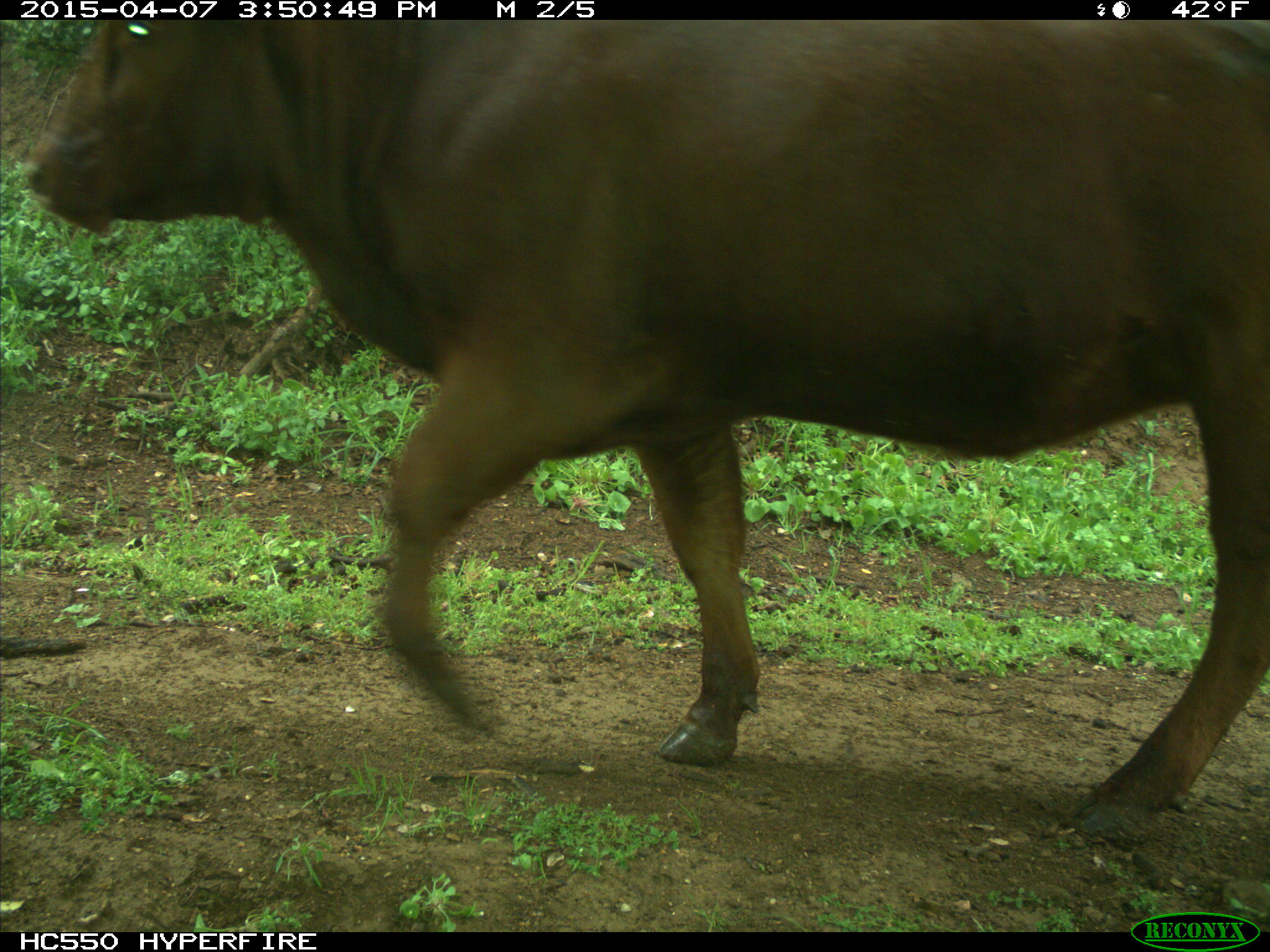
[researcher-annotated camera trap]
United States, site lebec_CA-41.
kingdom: Animalia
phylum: Chordata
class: Mammalia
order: Artiodactyla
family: Bovidae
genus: Bos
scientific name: Bos taurus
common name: domestic cow